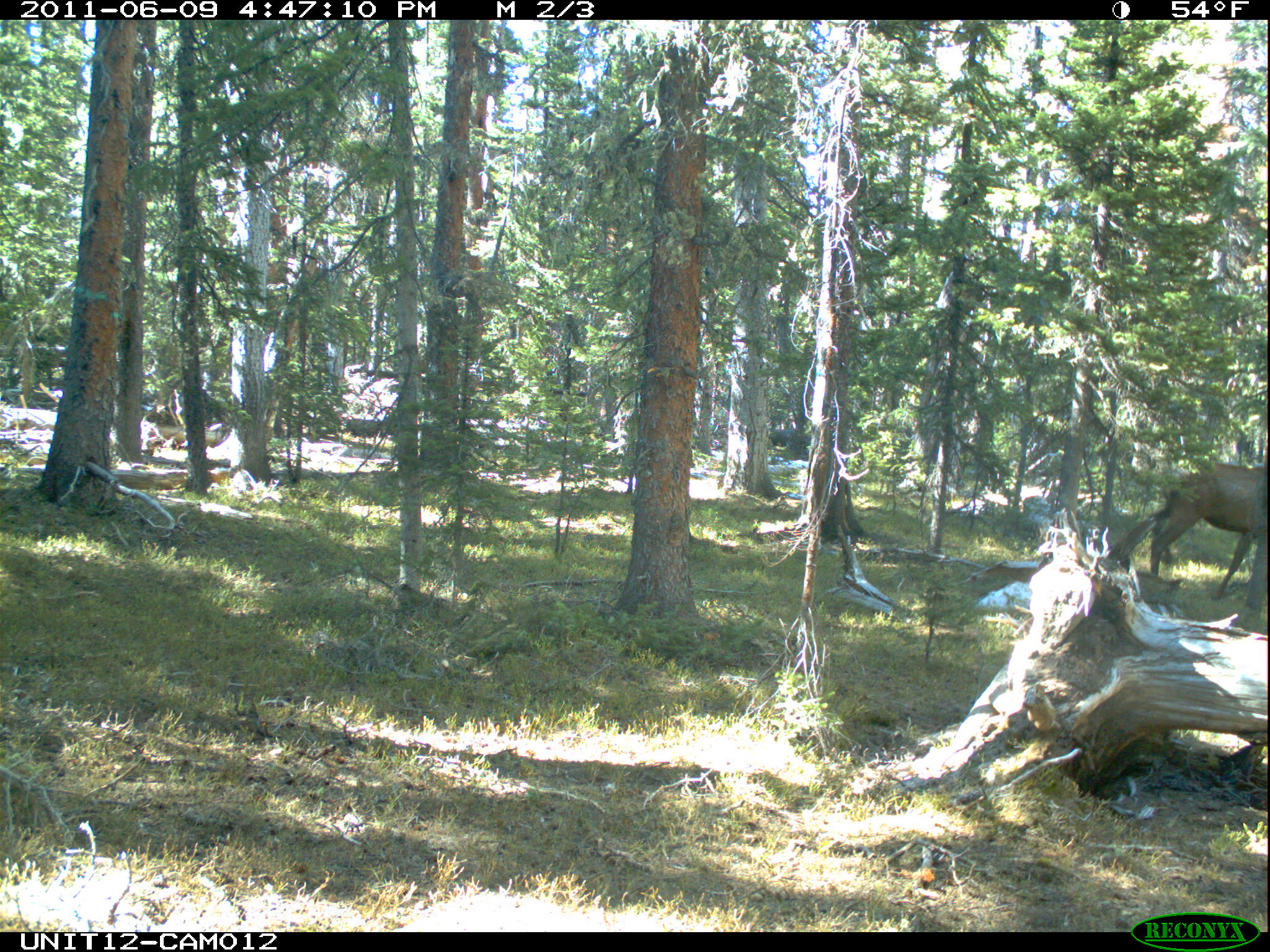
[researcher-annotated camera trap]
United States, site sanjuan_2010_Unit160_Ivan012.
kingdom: Animalia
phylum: Chordata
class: Mammalia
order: Artiodactyla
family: Cervidae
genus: Cervus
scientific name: Cervus elaphus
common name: red deer